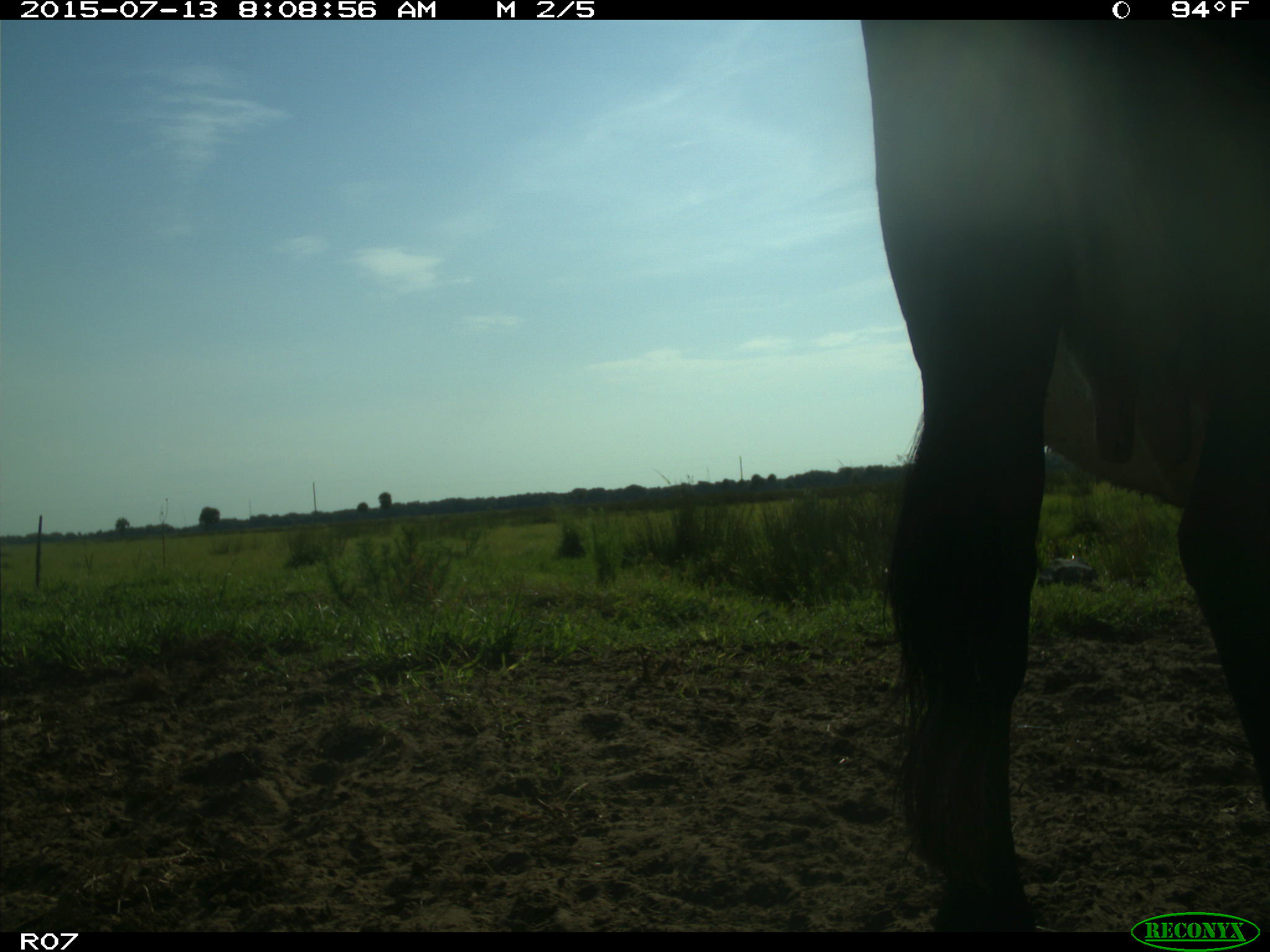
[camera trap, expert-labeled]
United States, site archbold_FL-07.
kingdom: Animalia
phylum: Chordata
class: Mammalia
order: Artiodactyla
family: Bovidae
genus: Bos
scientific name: Bos taurus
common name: domestic cow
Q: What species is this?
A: Bos taurus (domestic cow).